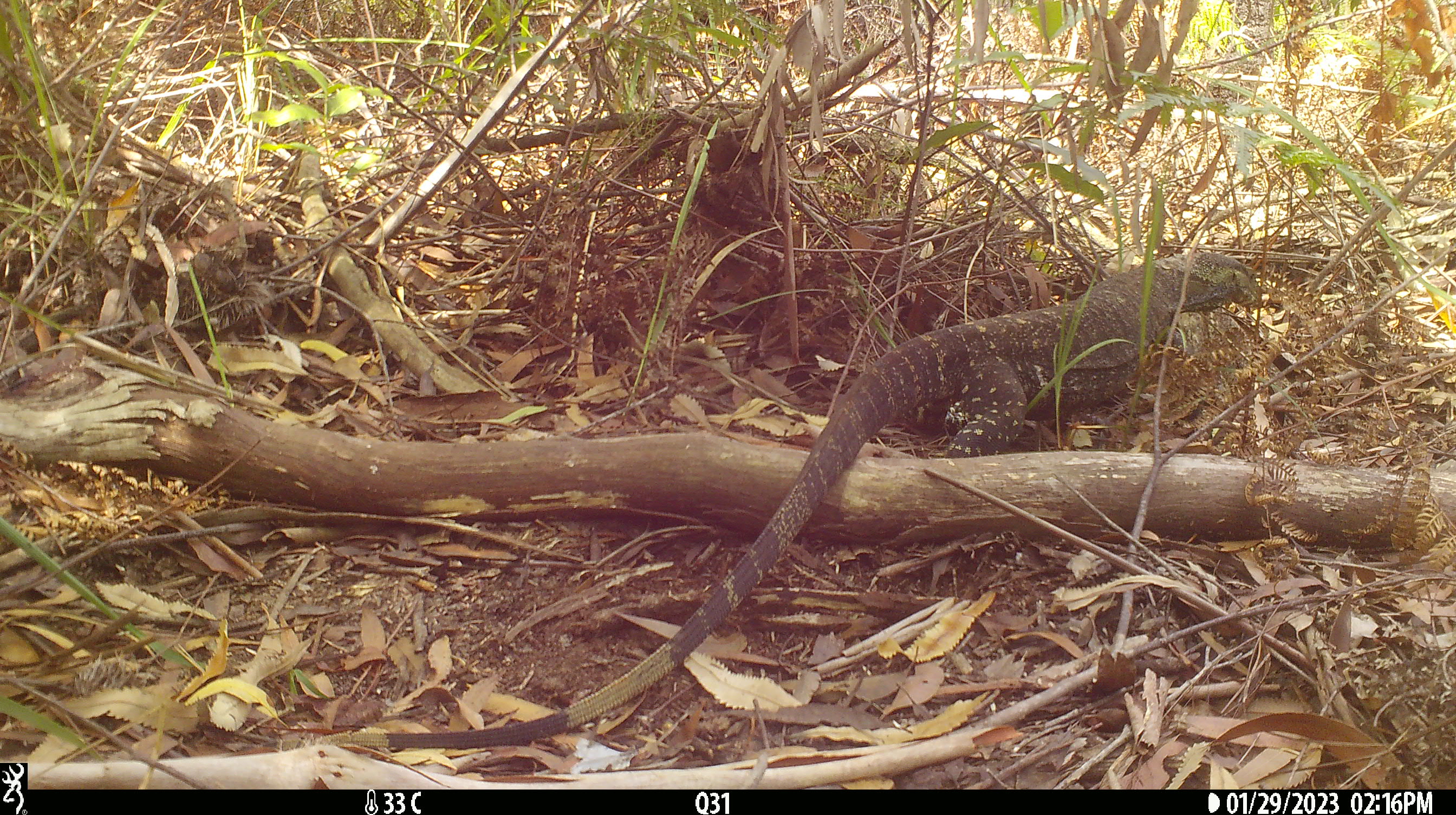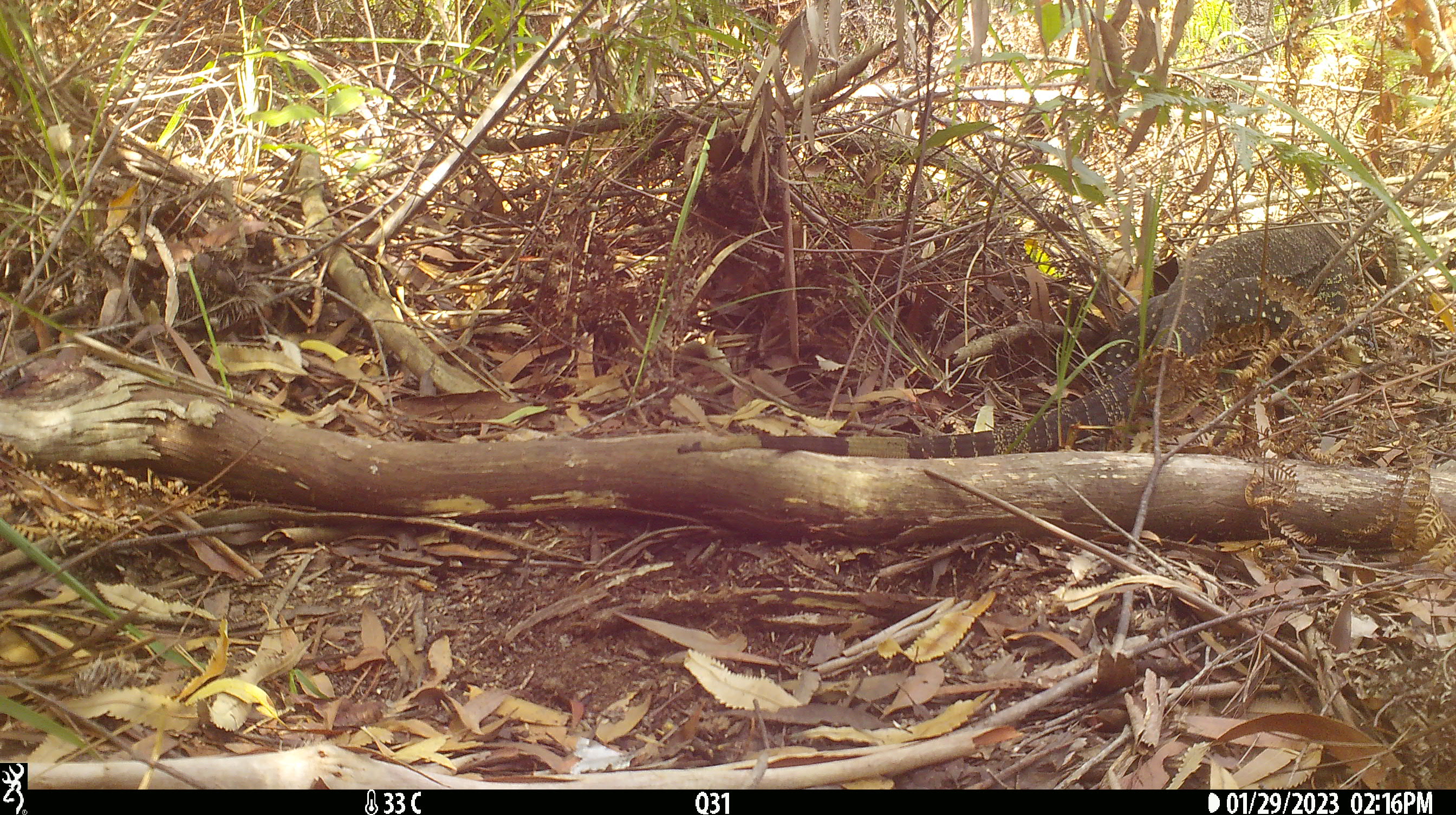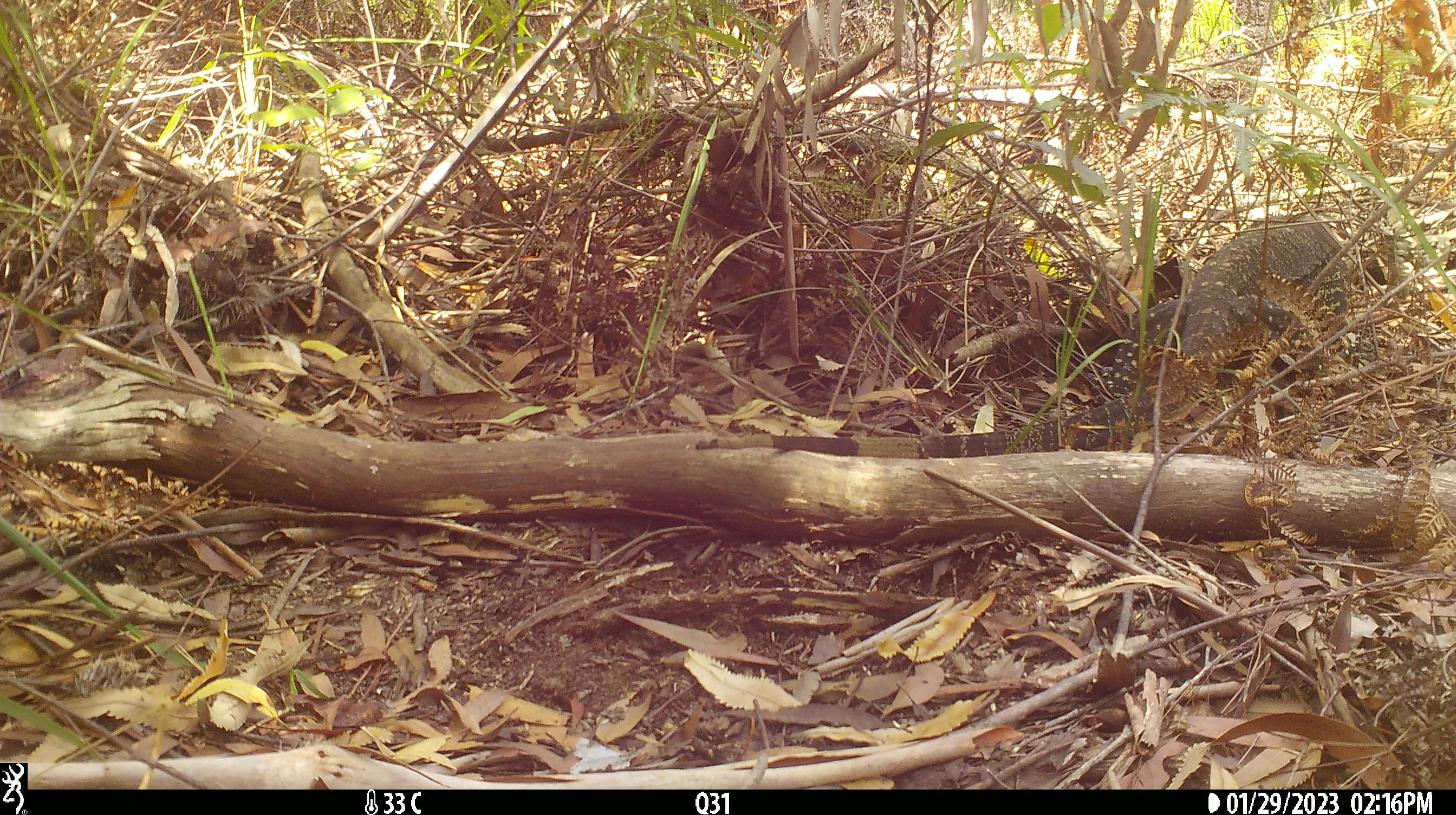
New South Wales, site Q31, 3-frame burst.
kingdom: Animalia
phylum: Chordata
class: Reptilia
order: Squamata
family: Varanidae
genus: Varanus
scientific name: Varanus varius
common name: lace monitor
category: goanna